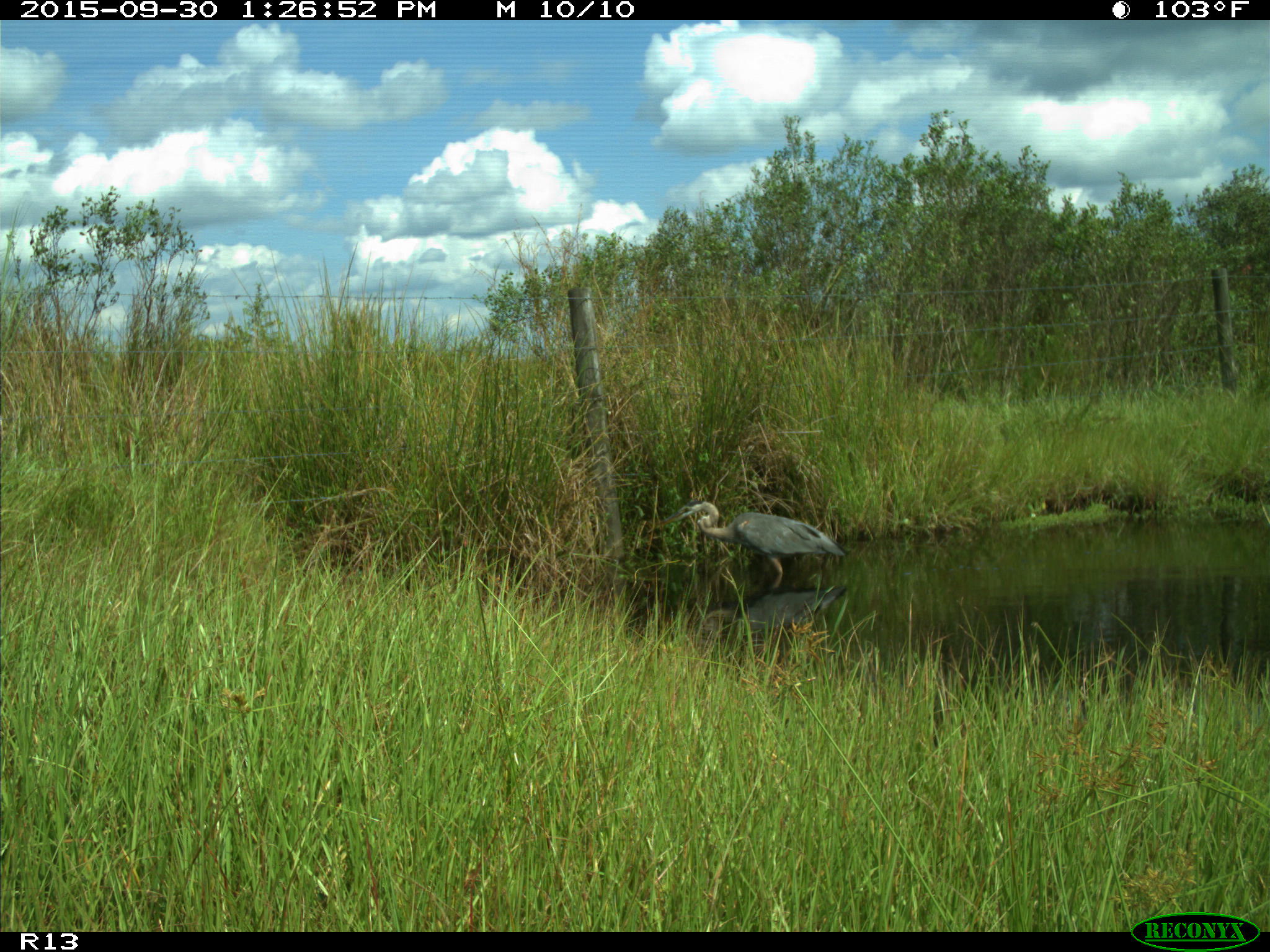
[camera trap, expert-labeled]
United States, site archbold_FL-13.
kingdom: Animalia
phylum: Chordata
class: Aves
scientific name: Aves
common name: birds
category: unidentified bird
Unidentified bird (birds) (Aves).